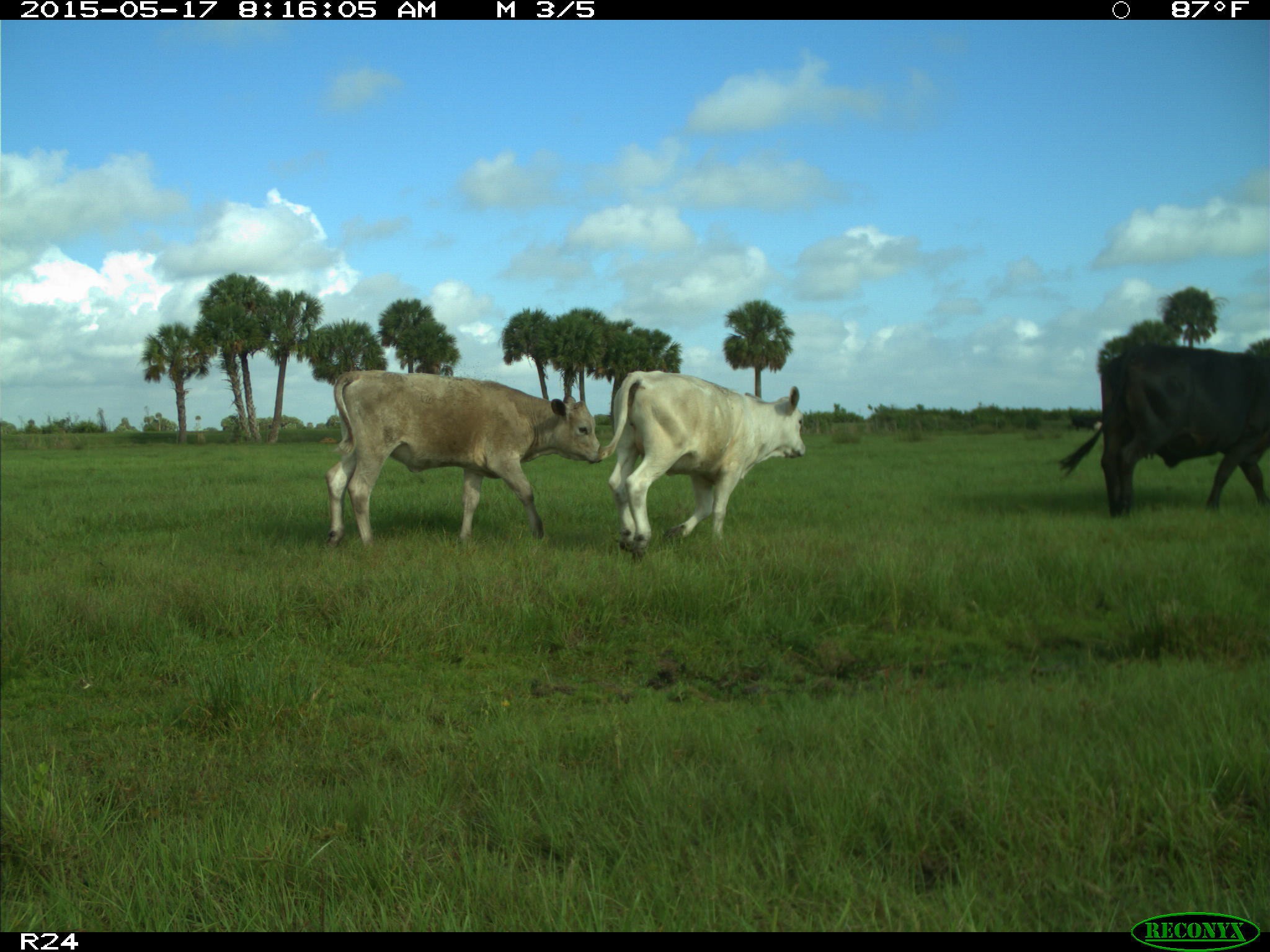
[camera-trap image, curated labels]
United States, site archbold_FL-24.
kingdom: Animalia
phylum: Chordata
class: Mammalia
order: Artiodactyla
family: Bovidae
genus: Bos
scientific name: Bos taurus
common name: domestic cow